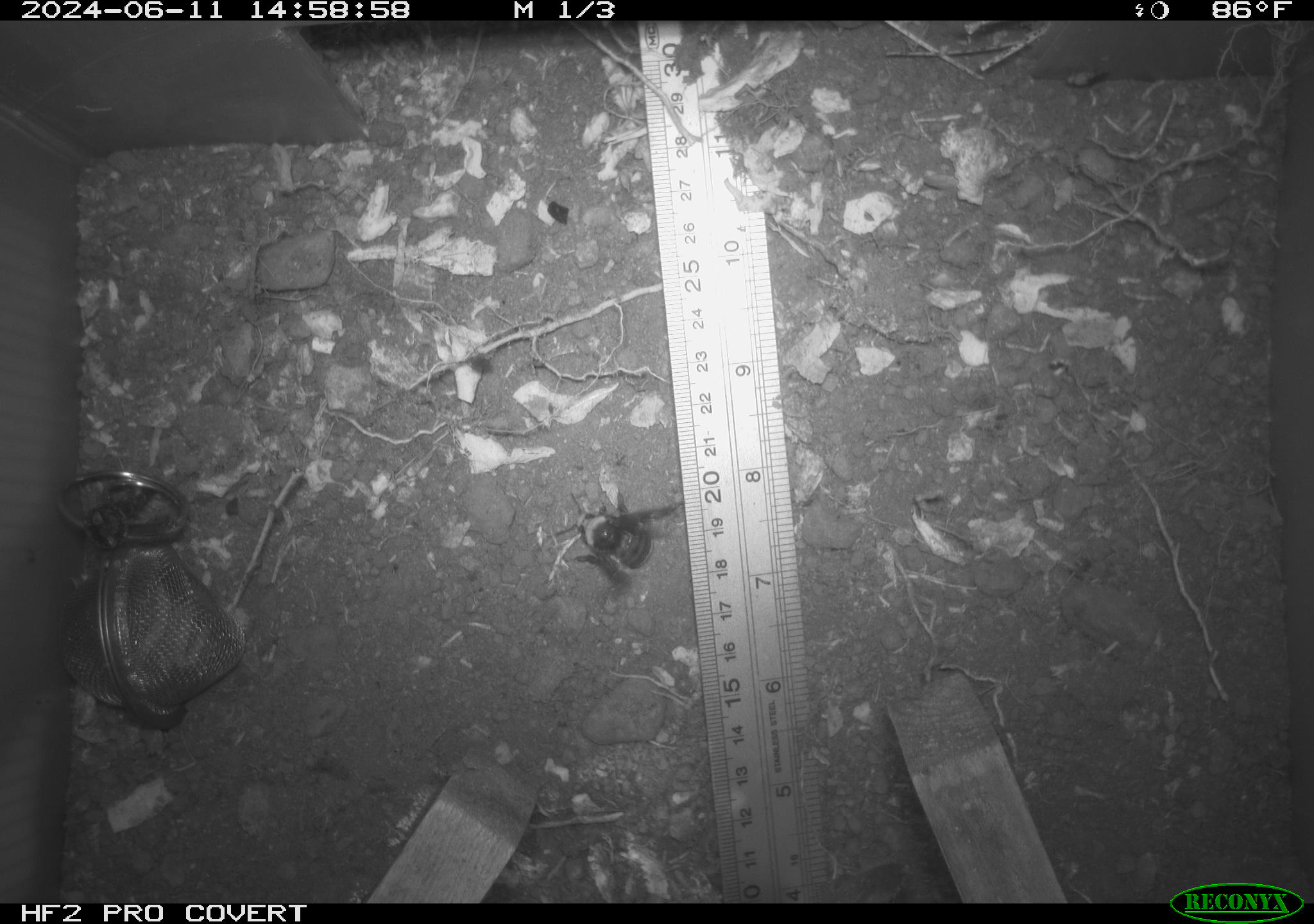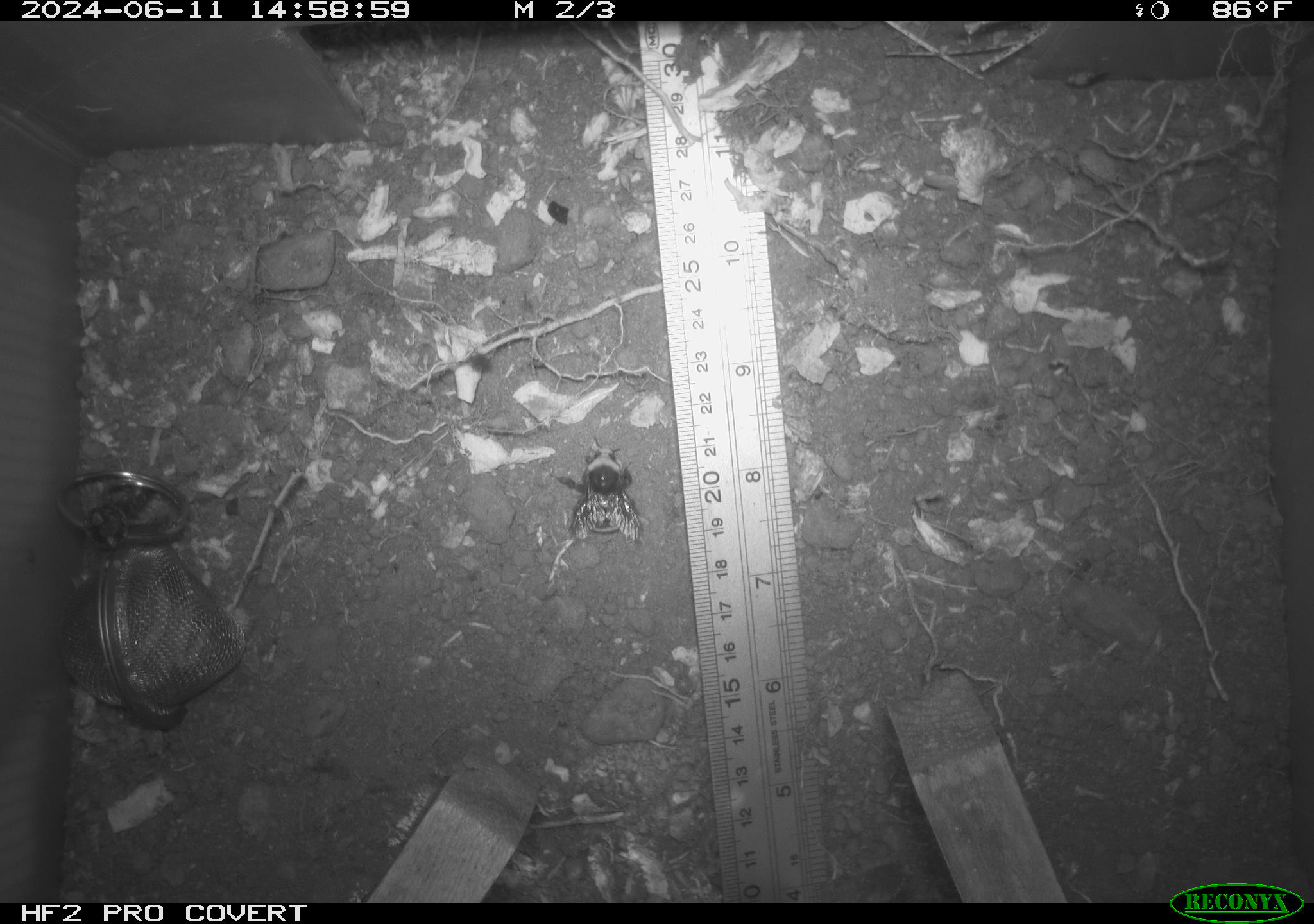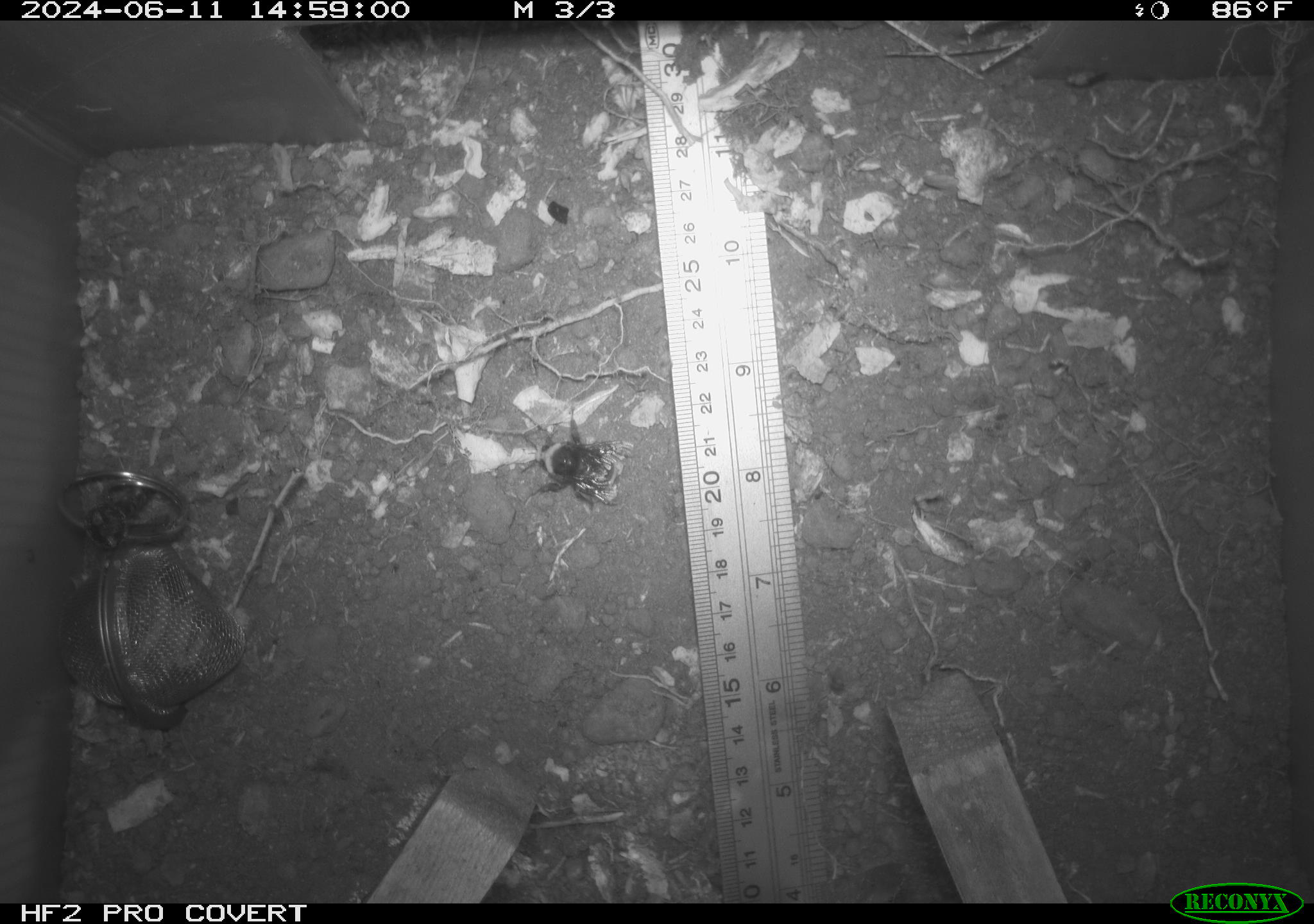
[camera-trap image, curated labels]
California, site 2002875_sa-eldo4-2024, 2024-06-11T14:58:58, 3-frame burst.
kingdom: Animalia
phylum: Arthropoda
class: Insecta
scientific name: Insecta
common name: insect